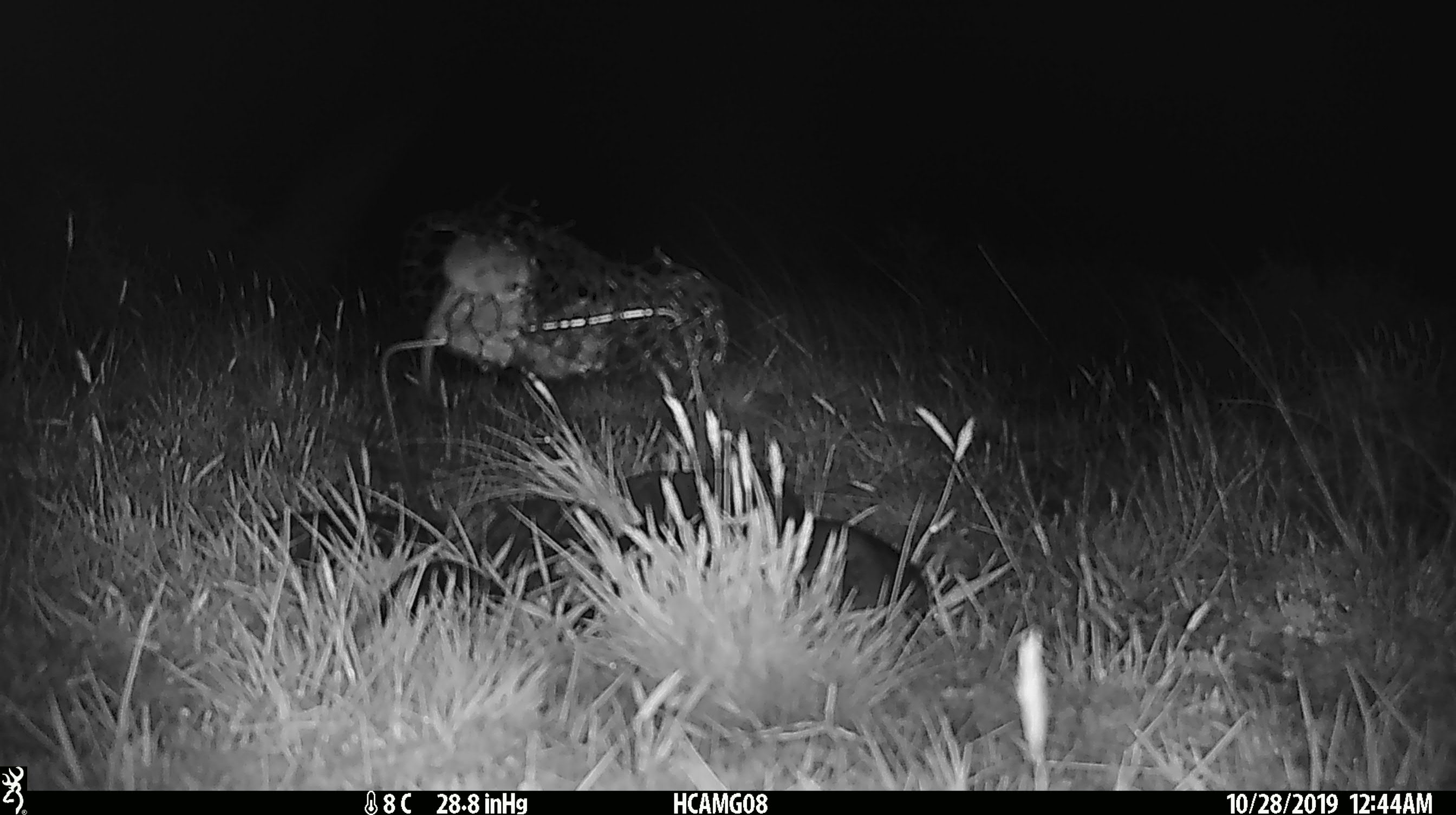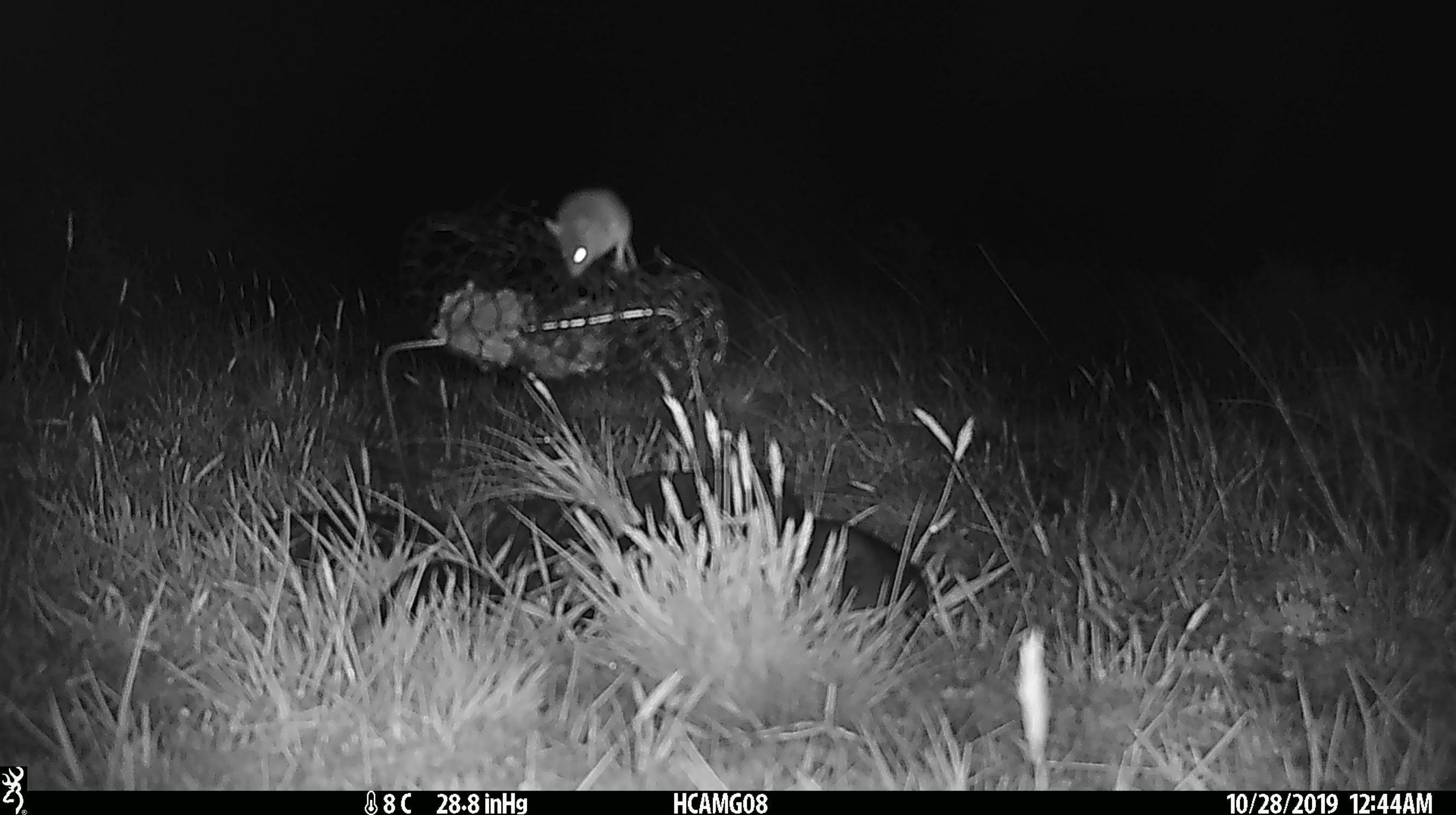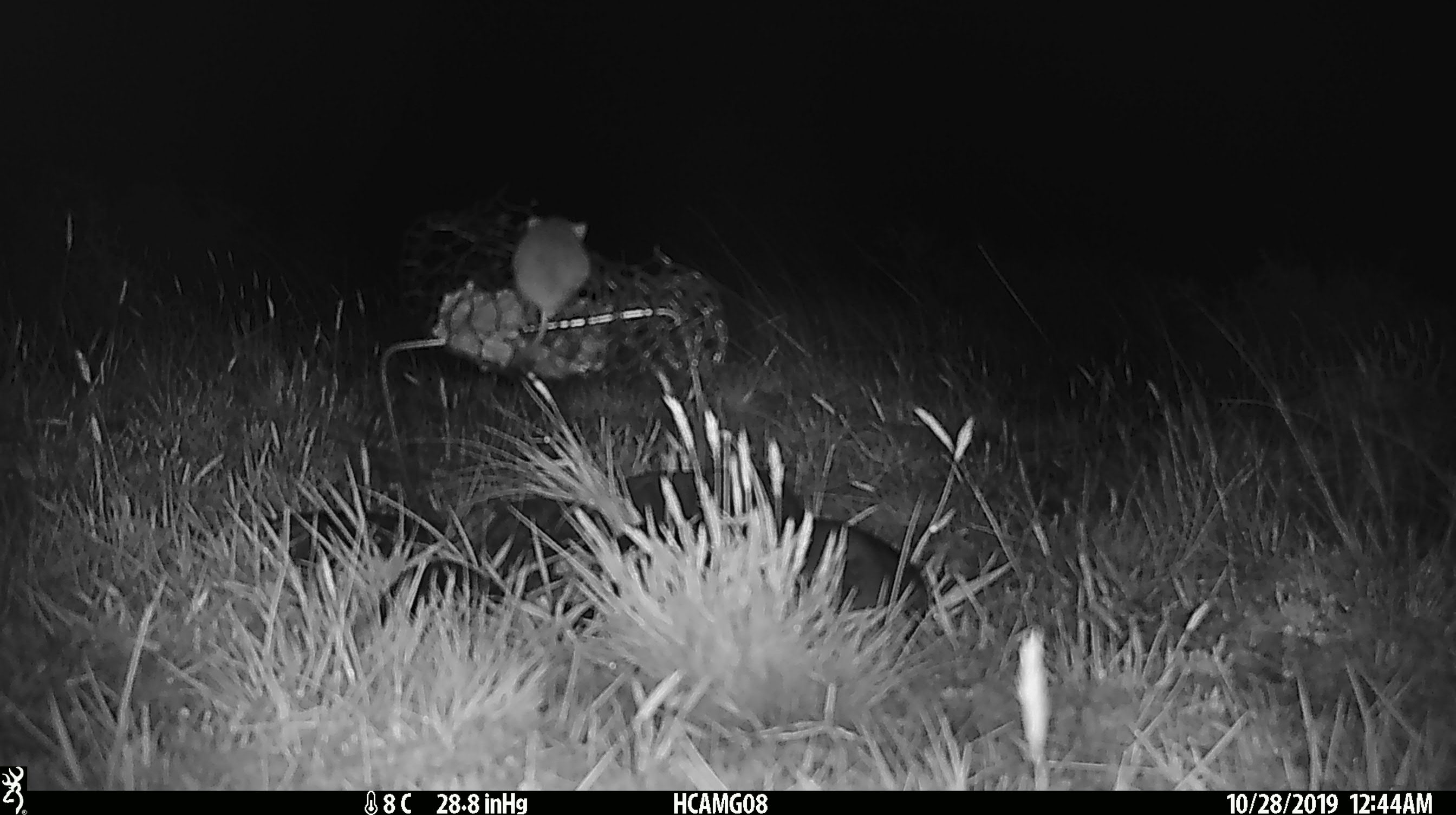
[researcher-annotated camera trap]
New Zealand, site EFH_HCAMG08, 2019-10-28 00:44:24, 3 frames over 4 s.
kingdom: Animalia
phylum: Chordata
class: Mammalia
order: Rodentia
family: Muridae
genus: Mus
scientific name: Mus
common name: mouse